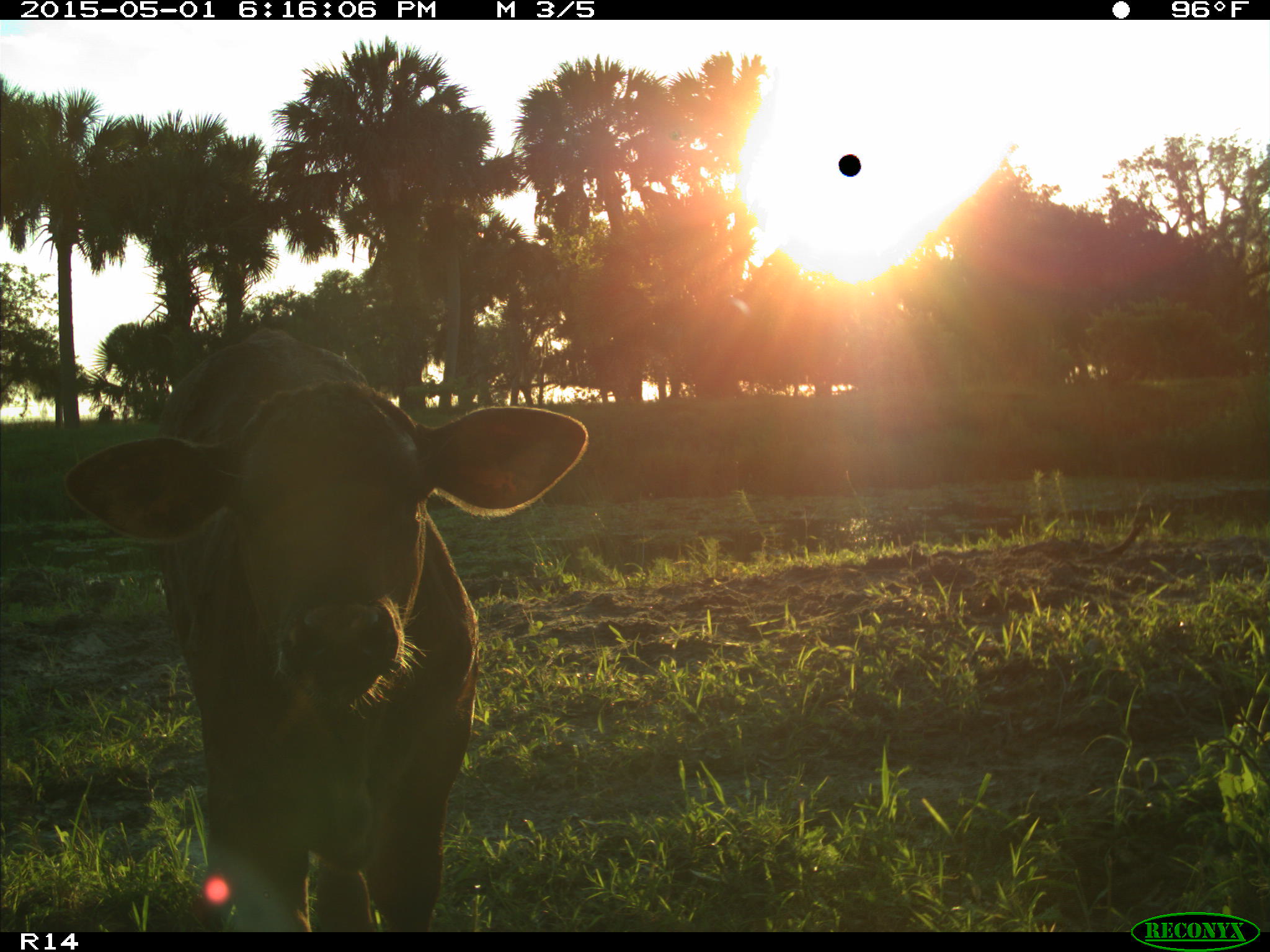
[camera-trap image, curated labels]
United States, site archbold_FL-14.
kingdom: Animalia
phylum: Chordata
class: Mammalia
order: Artiodactyla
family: Bovidae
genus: Bos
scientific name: Bos taurus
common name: domestic cow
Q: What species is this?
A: Bos taurus (domestic cow).